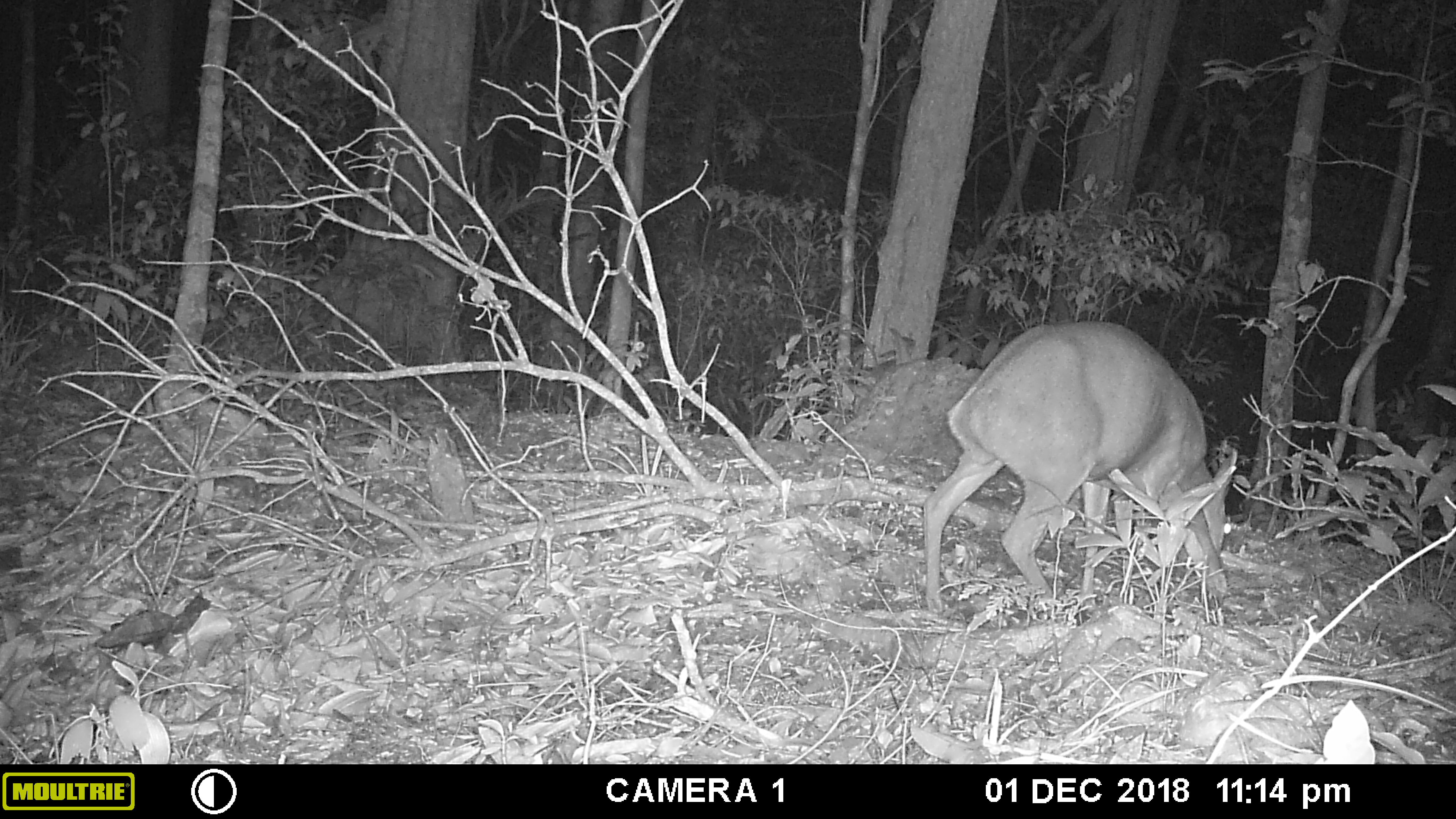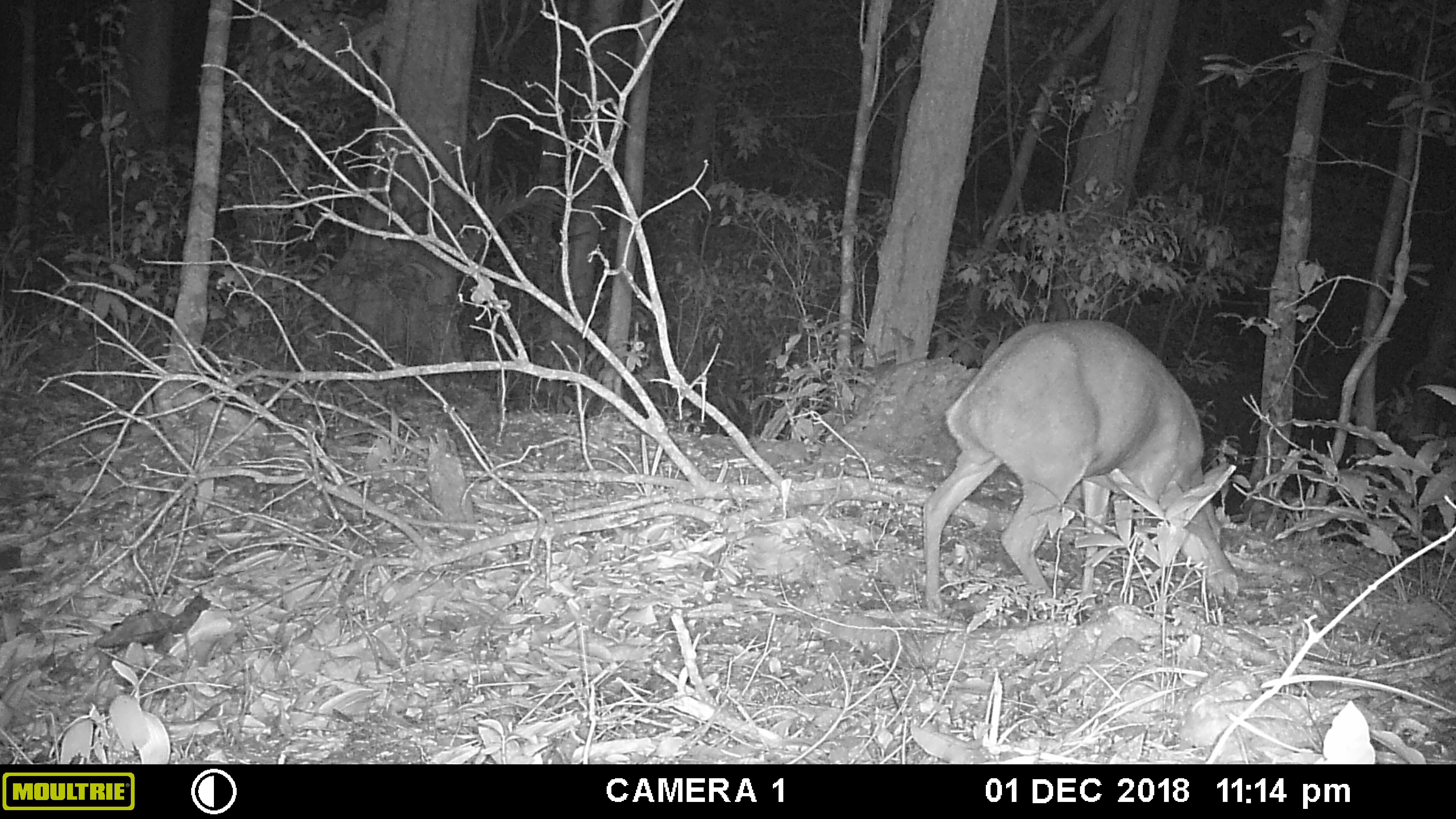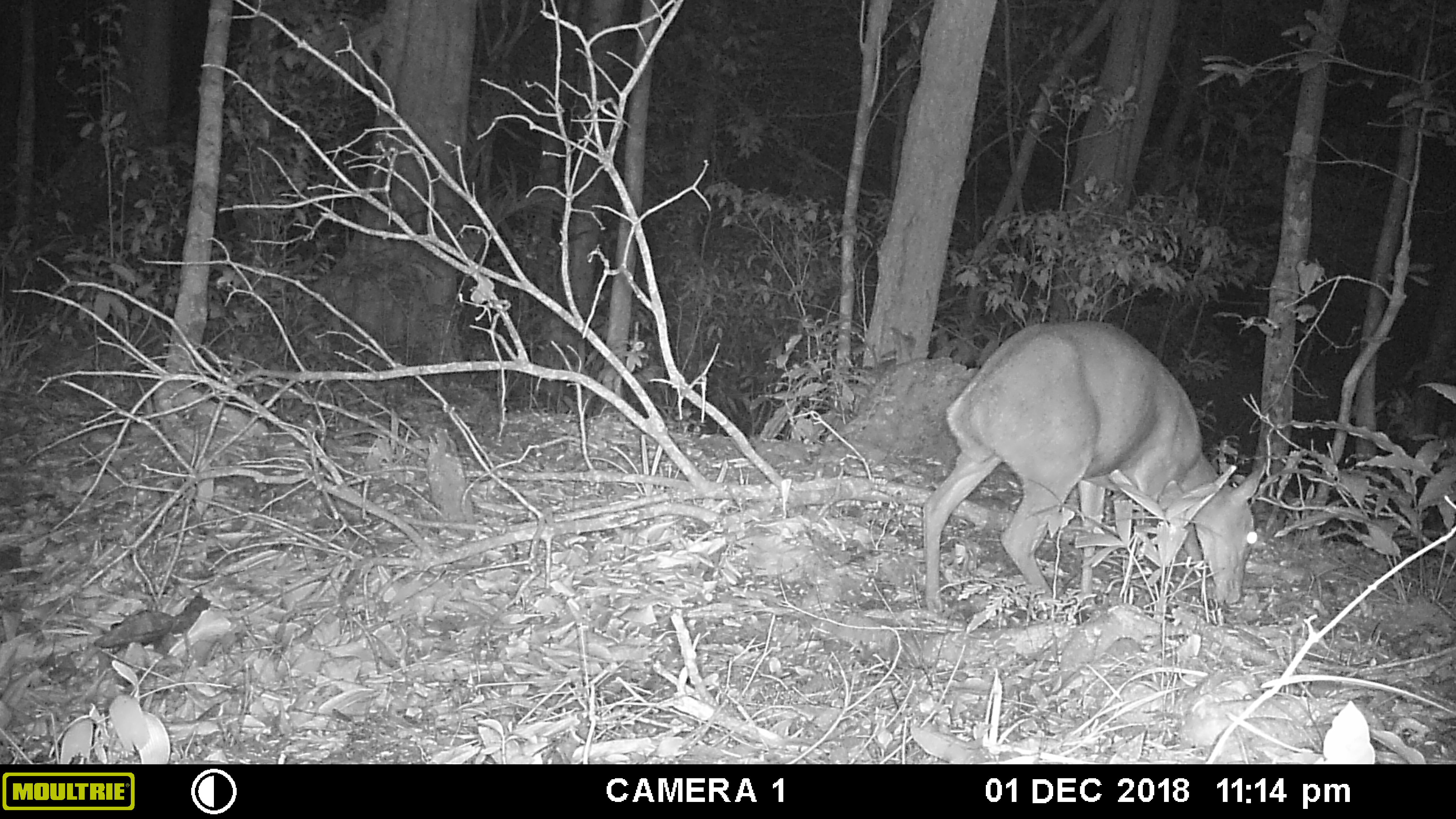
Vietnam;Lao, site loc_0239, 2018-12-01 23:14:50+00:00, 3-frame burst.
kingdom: Animalia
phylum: Chordata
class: Mammalia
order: Artiodactyla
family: Cervidae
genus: Muntiacus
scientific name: Muntiacus vuquangensis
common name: large-antlered muntjac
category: large antlered muntjac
Large antlered muntjac (large-antlered muntjac) (Muntiacus vuquangensis). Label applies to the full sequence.